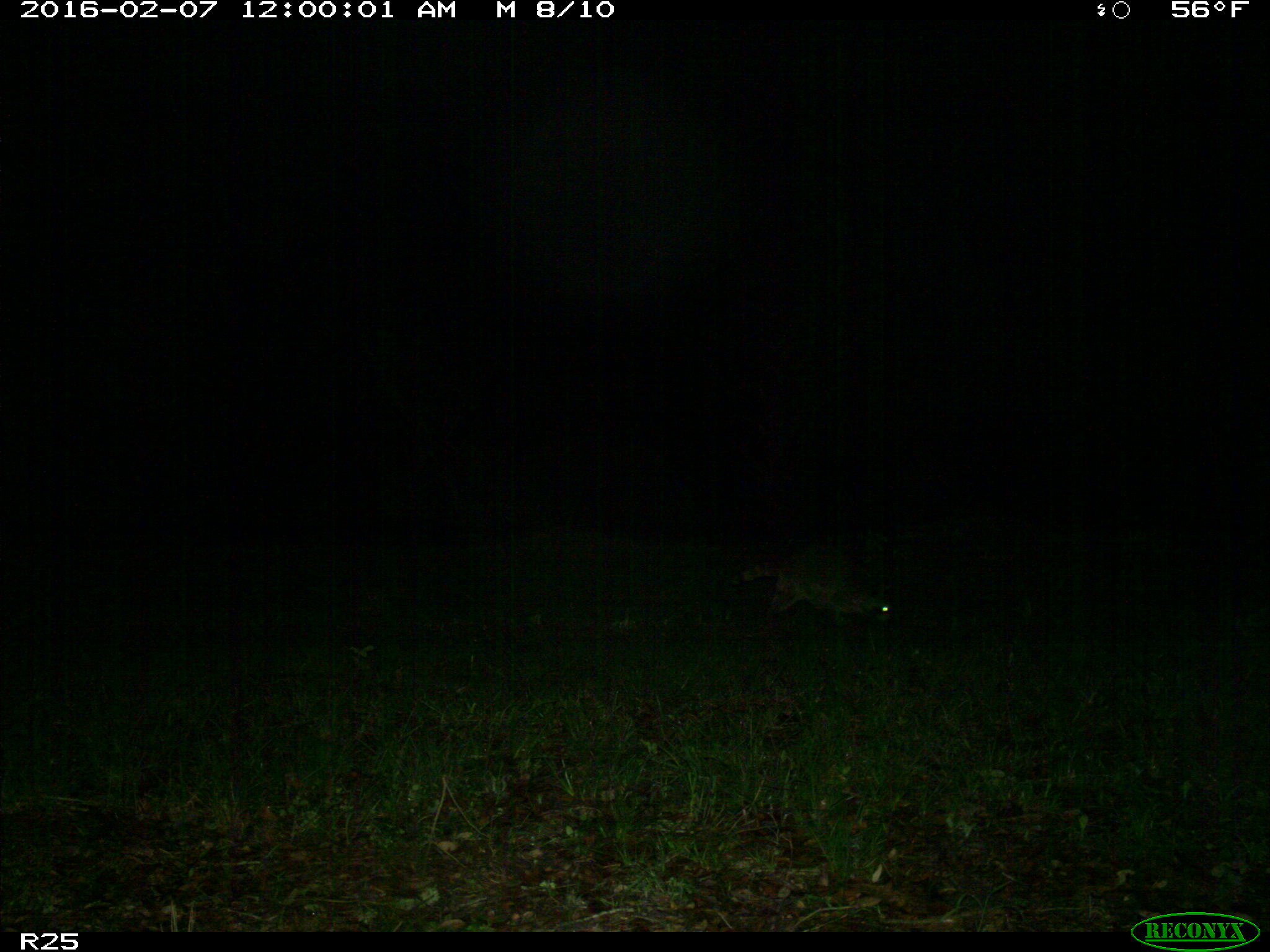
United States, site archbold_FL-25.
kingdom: Animalia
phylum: Chordata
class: Mammalia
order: Carnivora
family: Procyonidae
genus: Procyon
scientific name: Procyon lotor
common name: common raccoon